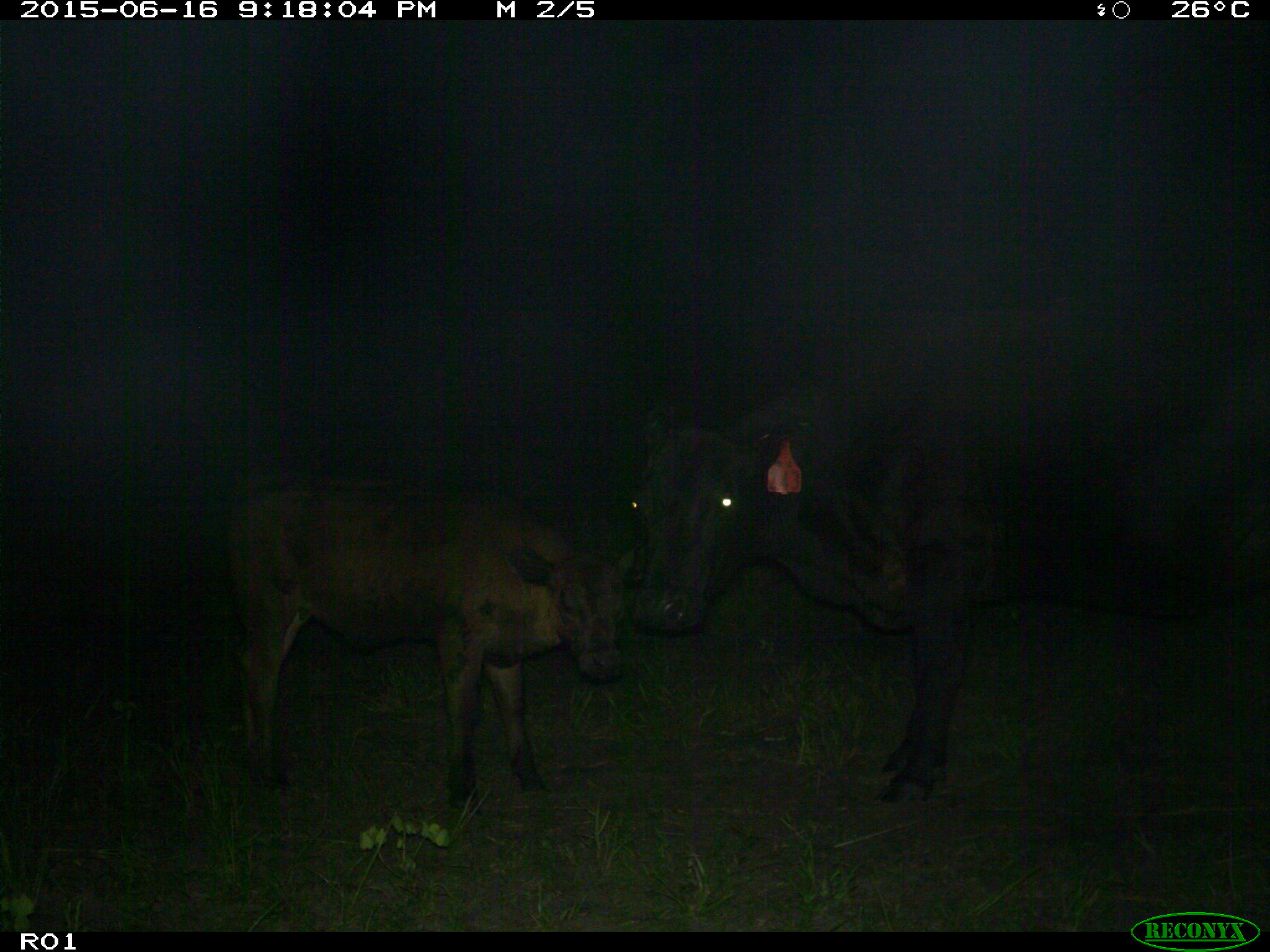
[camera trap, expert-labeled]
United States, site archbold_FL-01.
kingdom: Animalia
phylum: Chordata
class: Mammalia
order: Artiodactyla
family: Bovidae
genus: Bos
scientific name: Bos taurus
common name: domestic cow